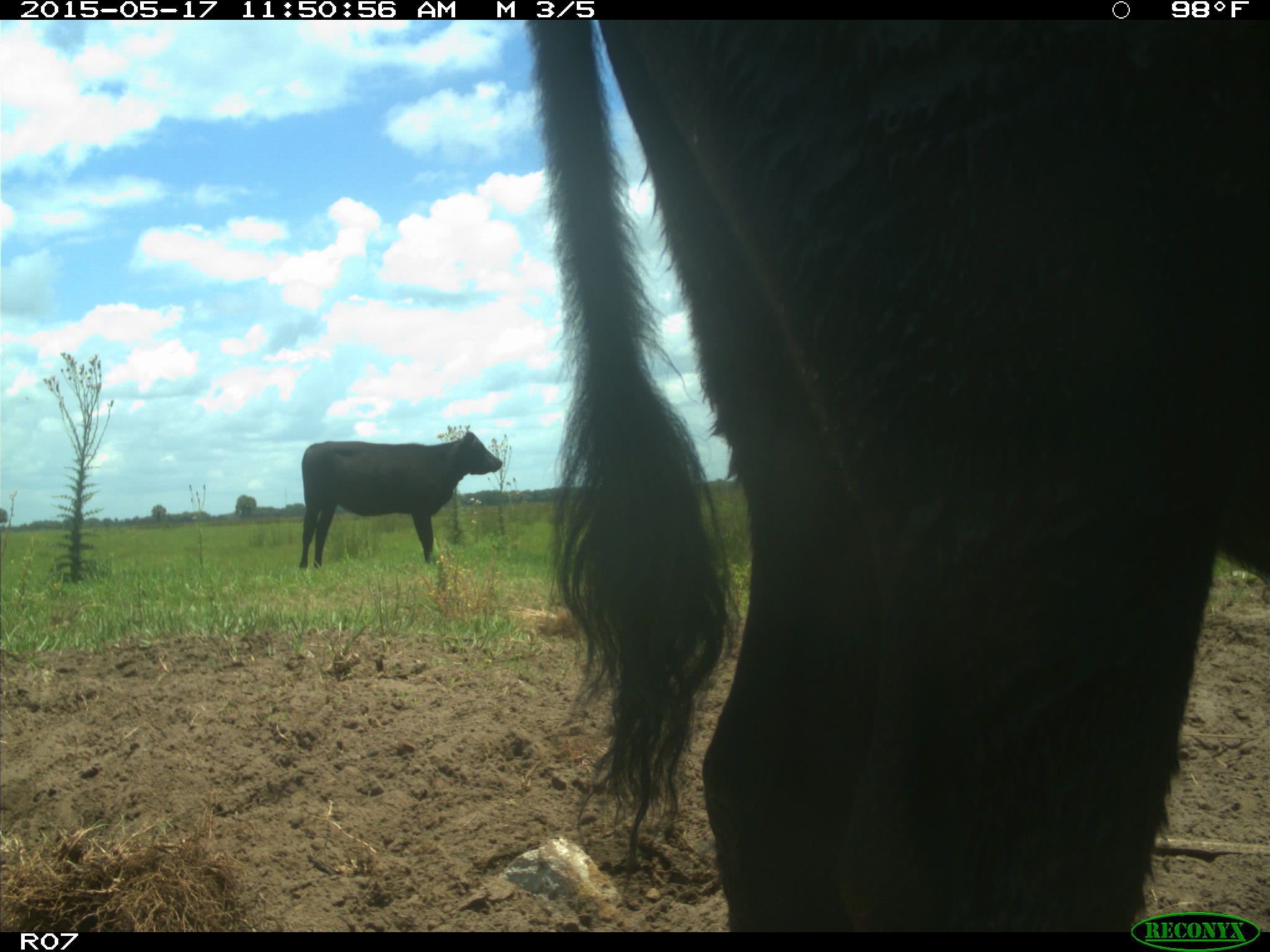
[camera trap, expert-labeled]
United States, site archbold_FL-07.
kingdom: Animalia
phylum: Chordata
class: Mammalia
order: Artiodactyla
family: Bovidae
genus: Bos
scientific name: Bos taurus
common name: domestic cow